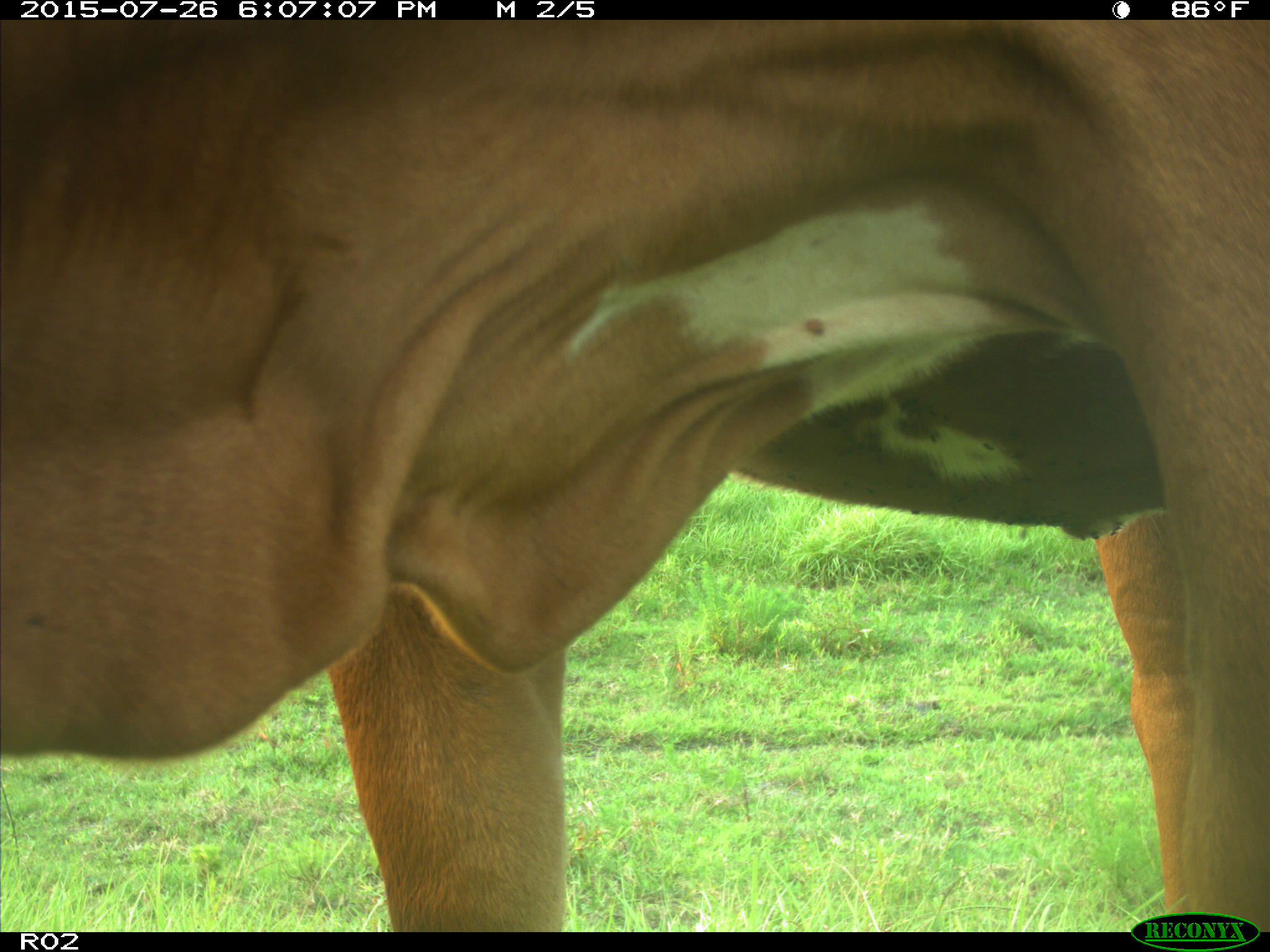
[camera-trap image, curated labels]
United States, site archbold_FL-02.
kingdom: Animalia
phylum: Chordata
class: Mammalia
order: Artiodactyla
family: Bovidae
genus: Bos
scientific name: Bos taurus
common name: domestic cow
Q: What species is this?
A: Bos taurus (domestic cow).